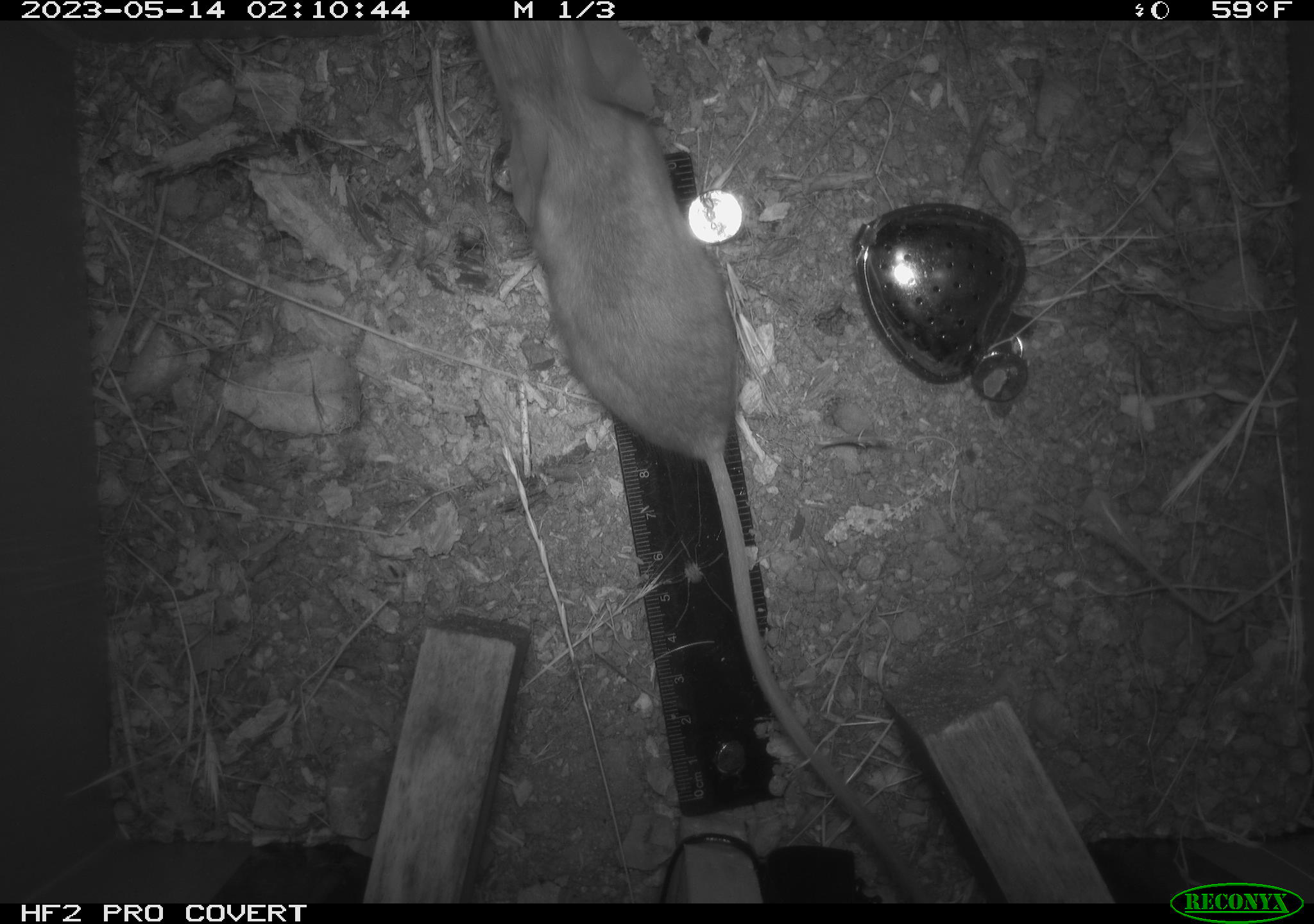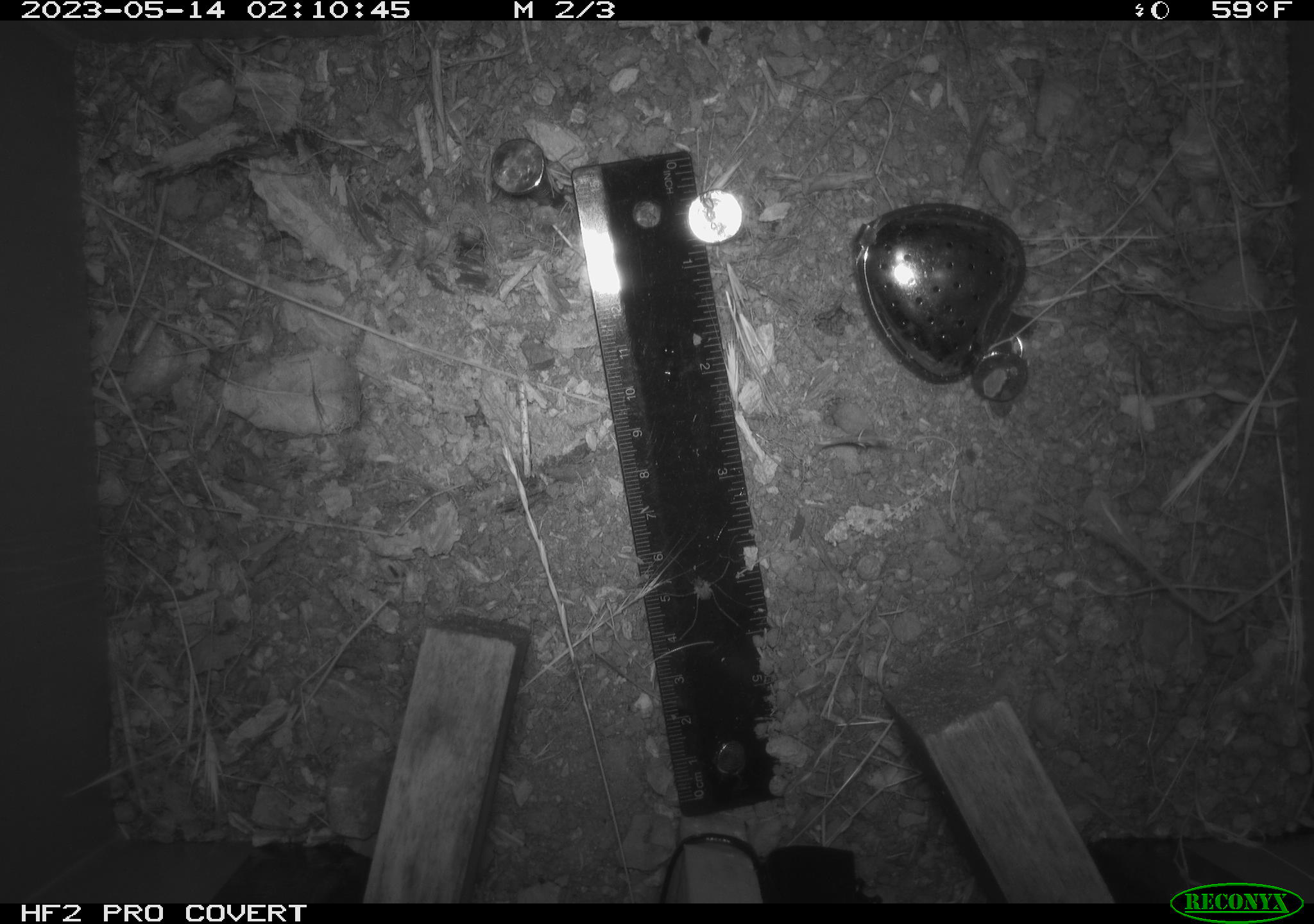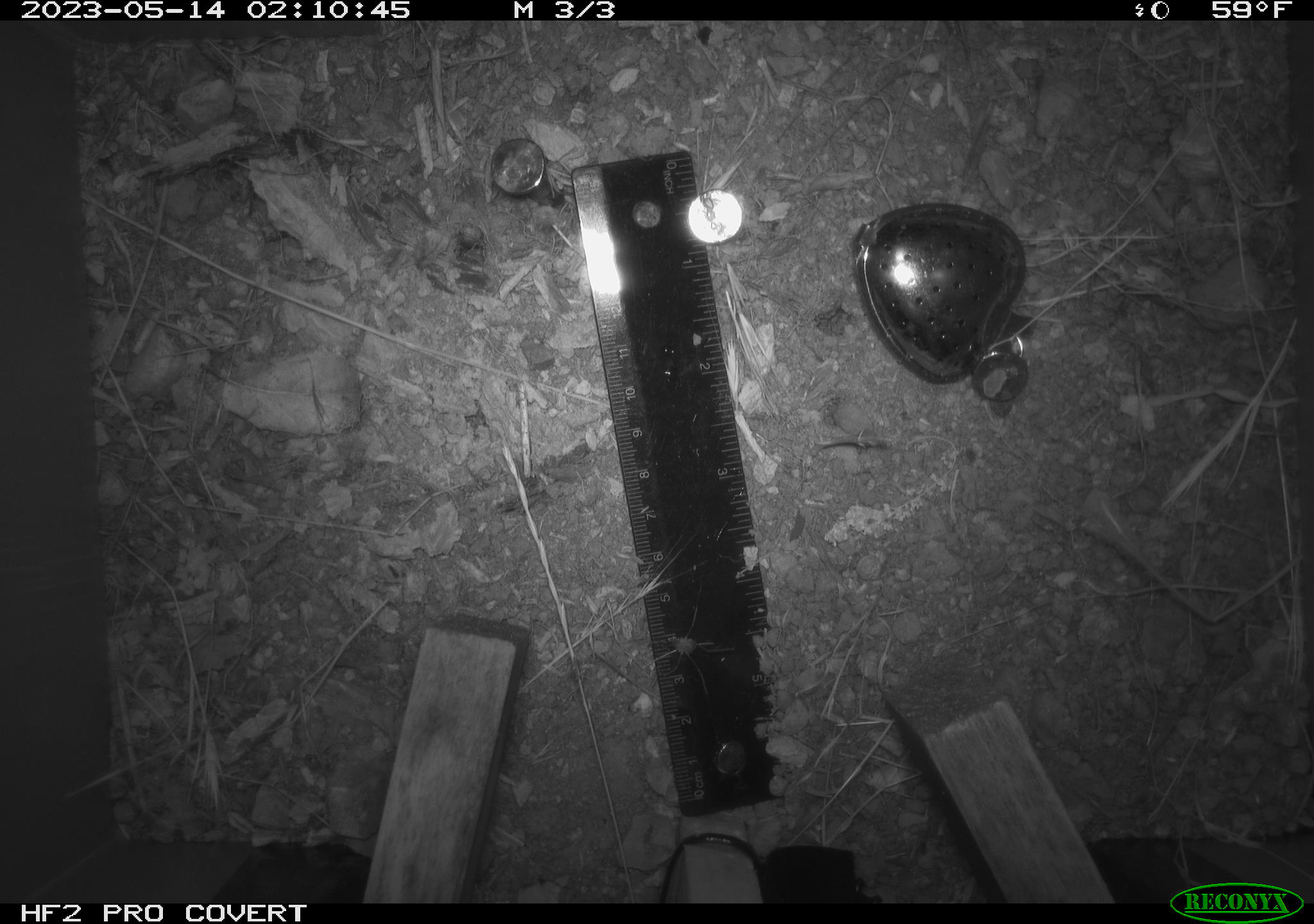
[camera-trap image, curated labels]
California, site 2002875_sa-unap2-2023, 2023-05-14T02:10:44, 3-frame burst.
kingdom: Animalia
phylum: Chordata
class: Mammalia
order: Rodentia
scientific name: Rodentia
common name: mouse species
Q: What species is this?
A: Mouse species (Rodentia).